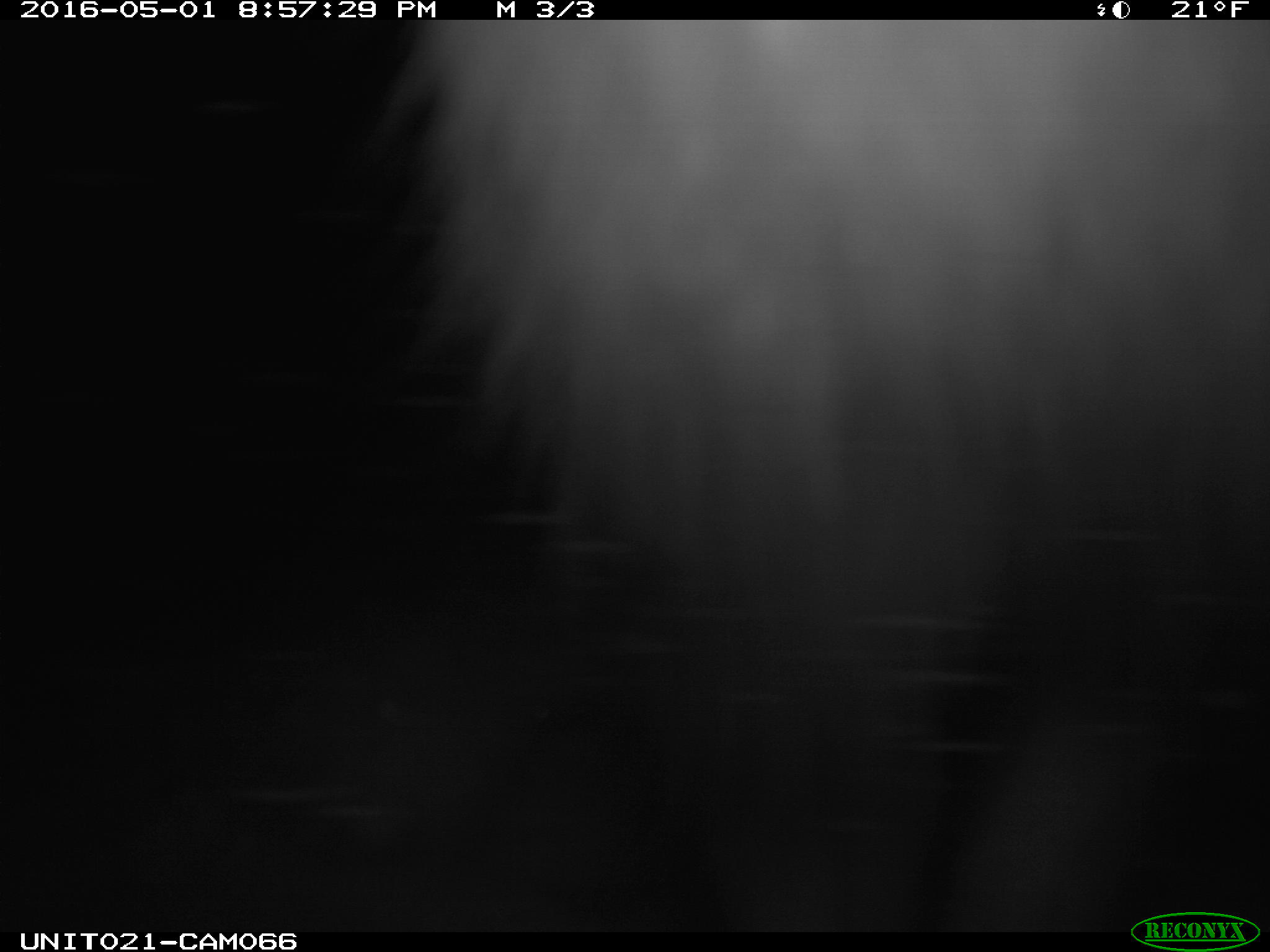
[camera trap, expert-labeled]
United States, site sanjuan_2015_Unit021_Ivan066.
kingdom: Animalia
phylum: Chordata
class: Mammalia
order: Lagomorpha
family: Leporidae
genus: Lepus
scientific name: Lepus americanus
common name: snowshoe hare